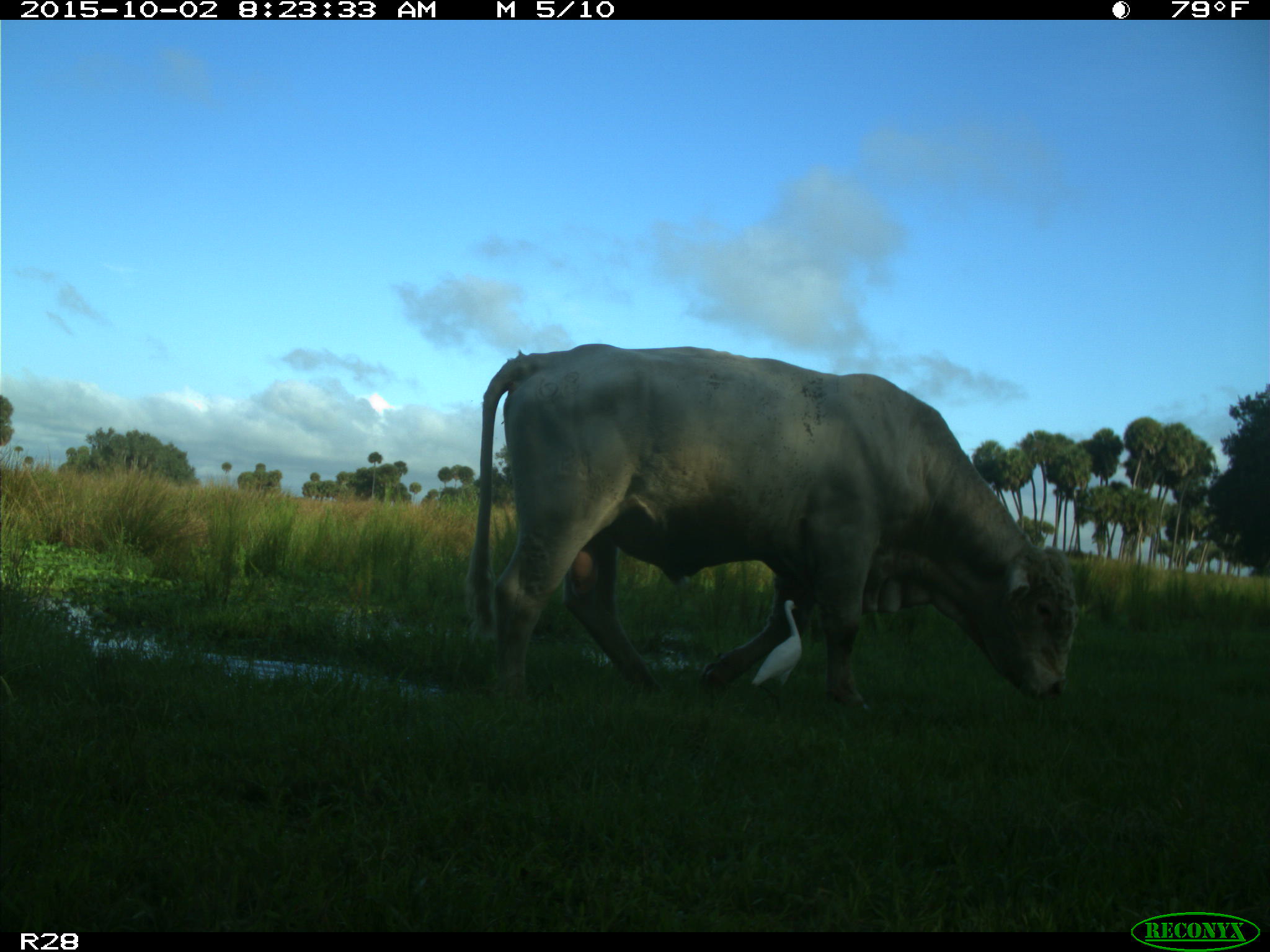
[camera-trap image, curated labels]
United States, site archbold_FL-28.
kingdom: Animalia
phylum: Chordata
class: Mammalia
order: Artiodactyla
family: Bovidae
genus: Bos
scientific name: Bos taurus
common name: domestic cow